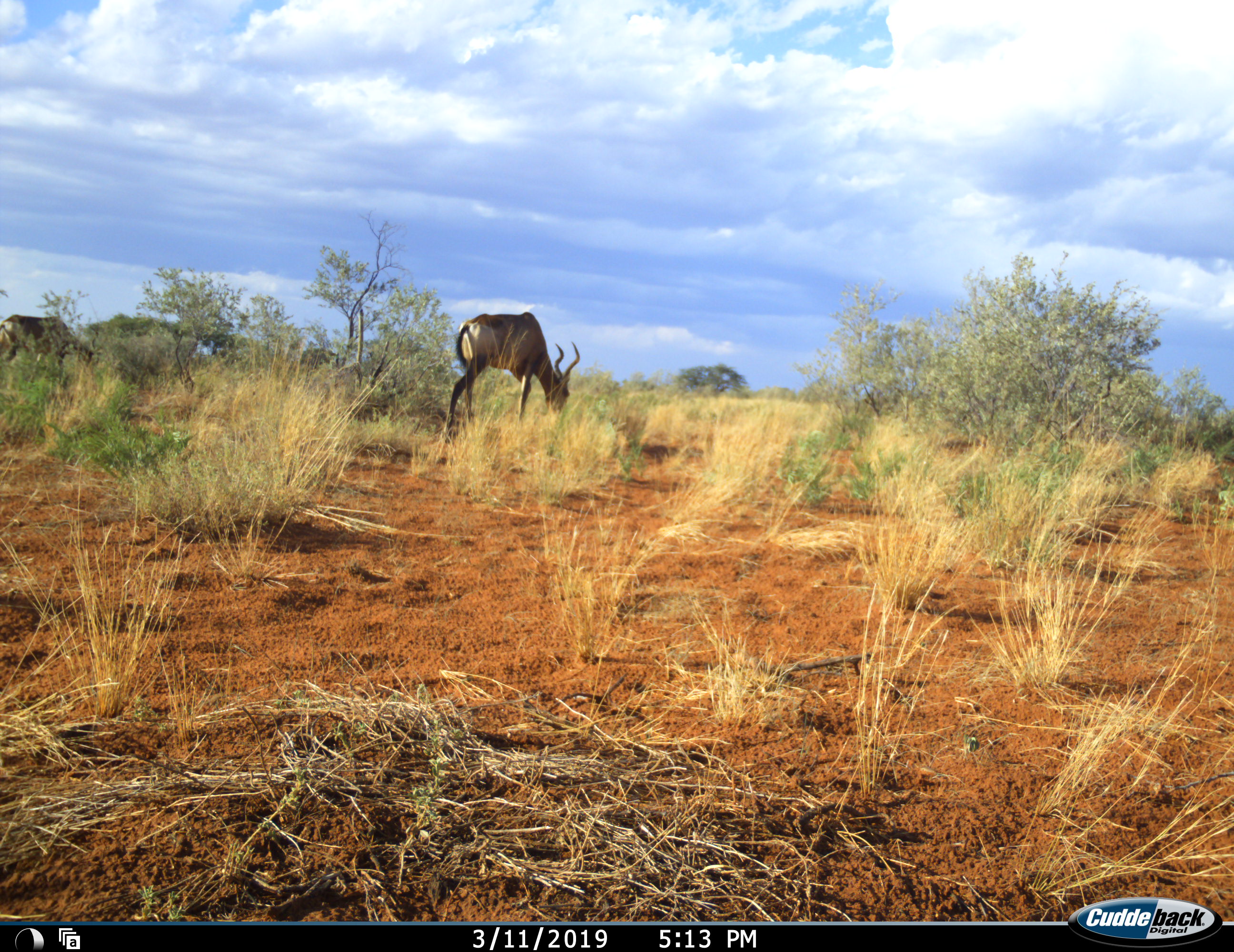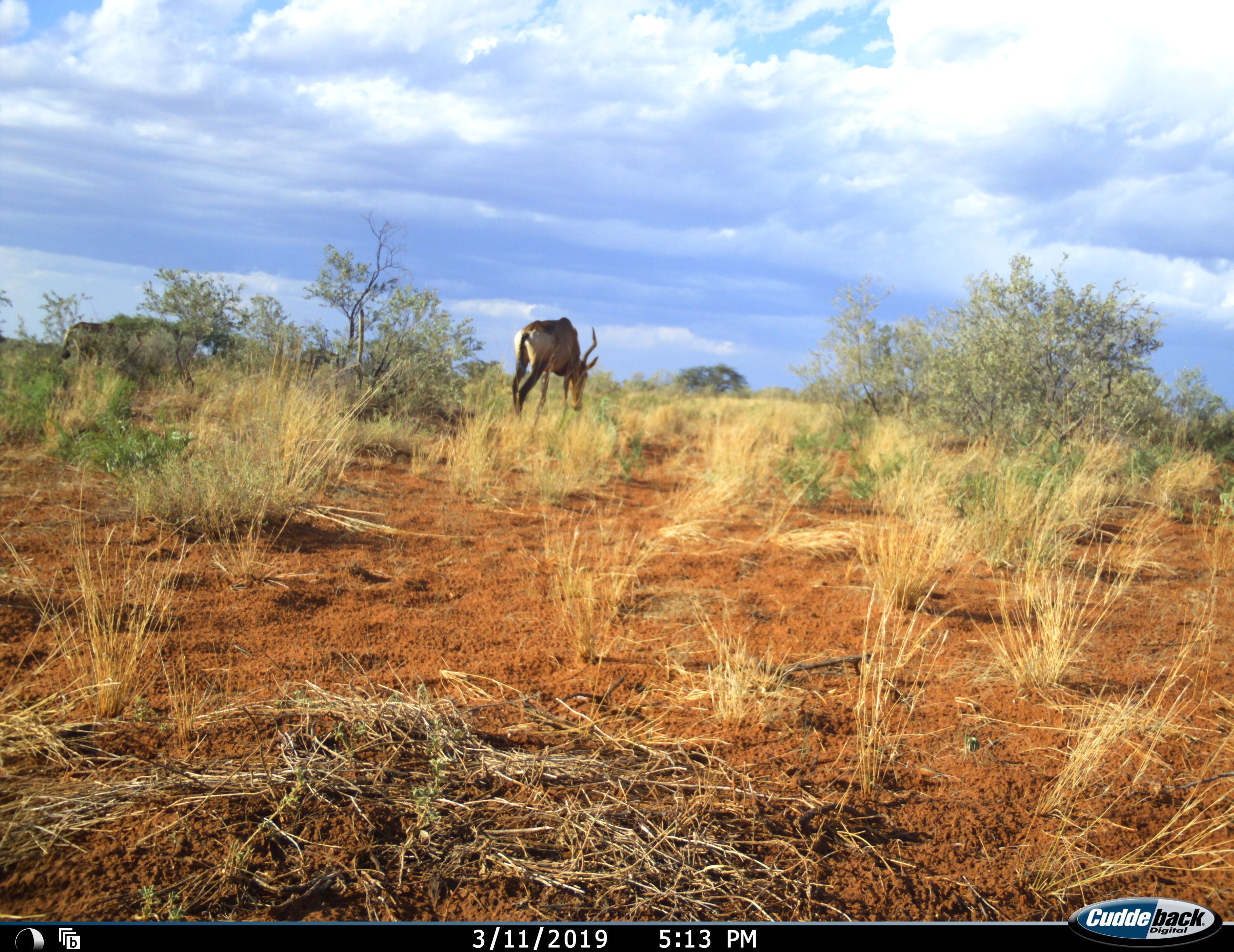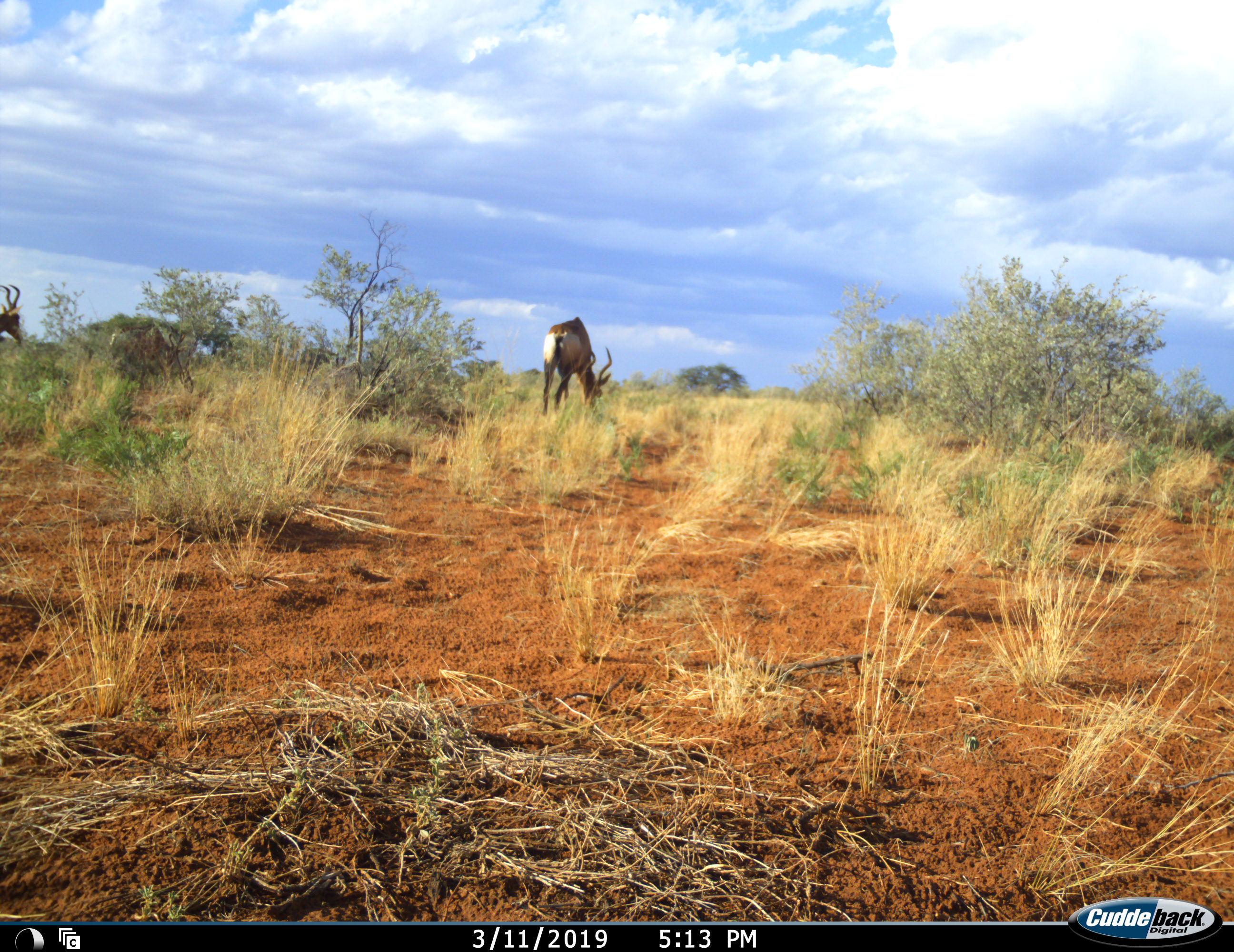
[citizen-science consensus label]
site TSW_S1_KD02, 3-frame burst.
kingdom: Animalia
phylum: Chordata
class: Mammalia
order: Artiodactyla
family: Bovidae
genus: Alcelaphus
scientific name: Alcelaphus buselaphus caama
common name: red hartebeest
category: hartebeestred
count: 3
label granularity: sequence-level